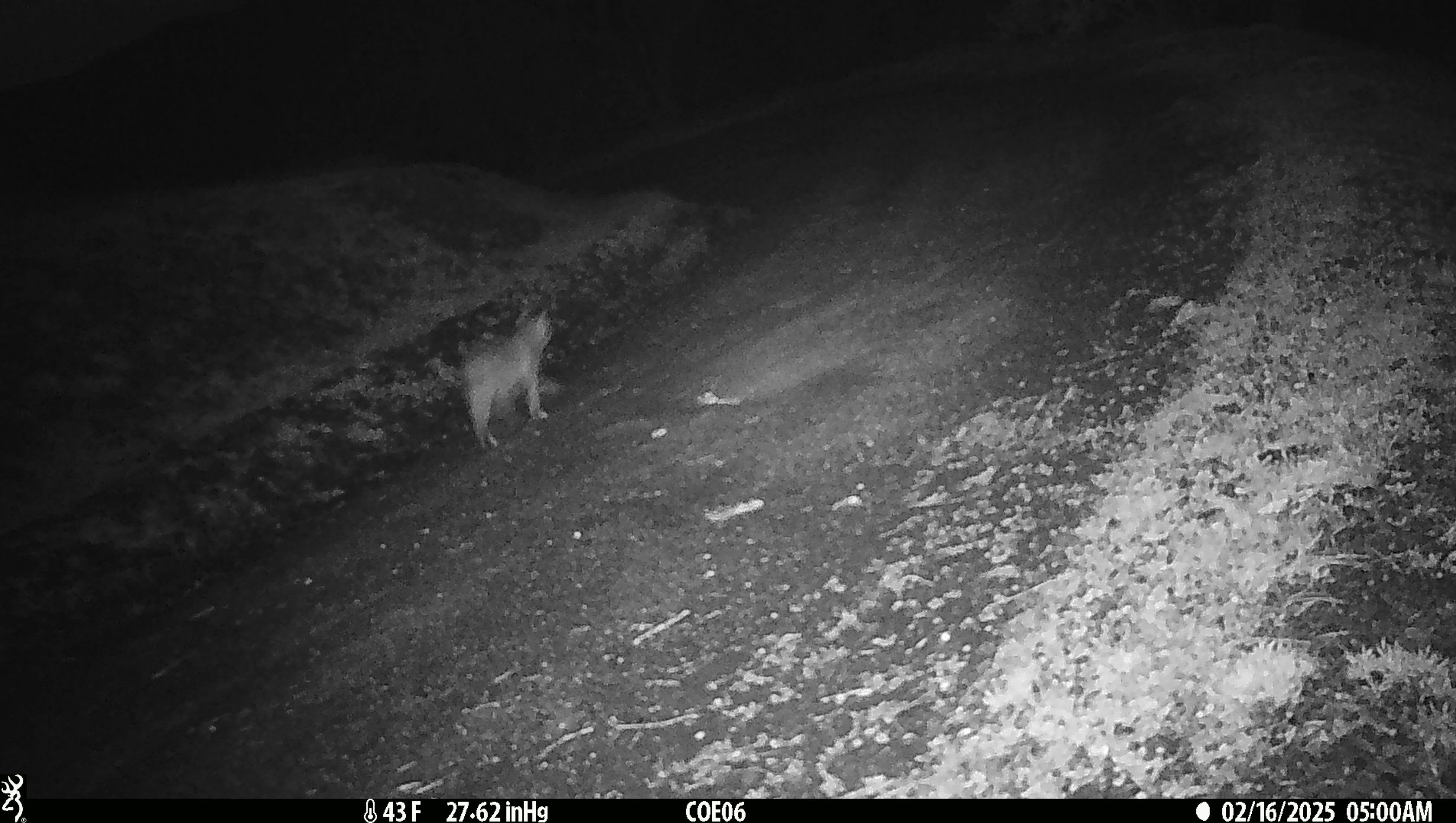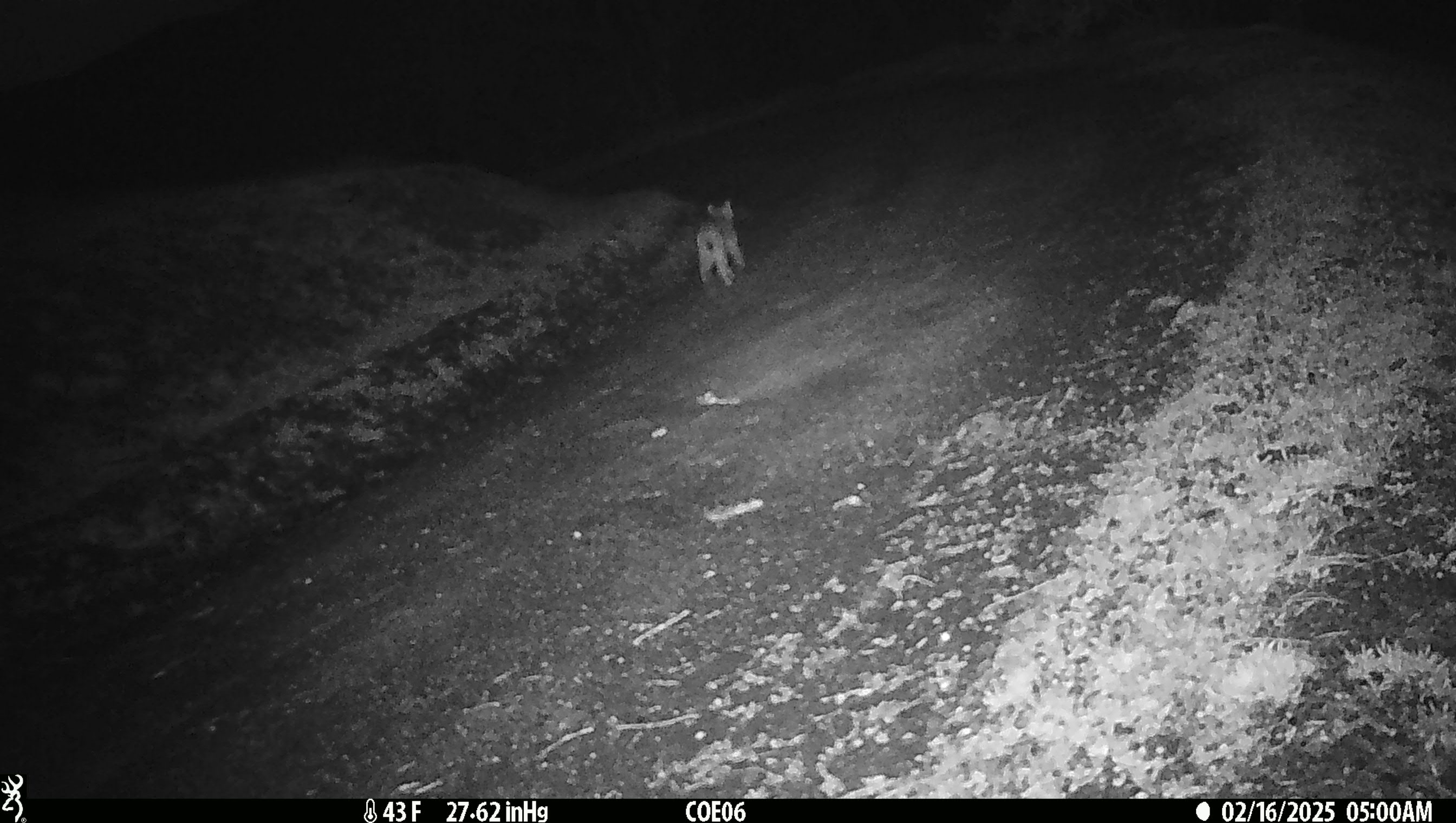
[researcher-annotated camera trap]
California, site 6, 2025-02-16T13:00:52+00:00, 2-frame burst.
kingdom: Animalia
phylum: Chordata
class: Mammalia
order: Carnivora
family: Felidae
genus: Lynx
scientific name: Lynx rufus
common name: bobcat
Bobcat (Lynx rufus).